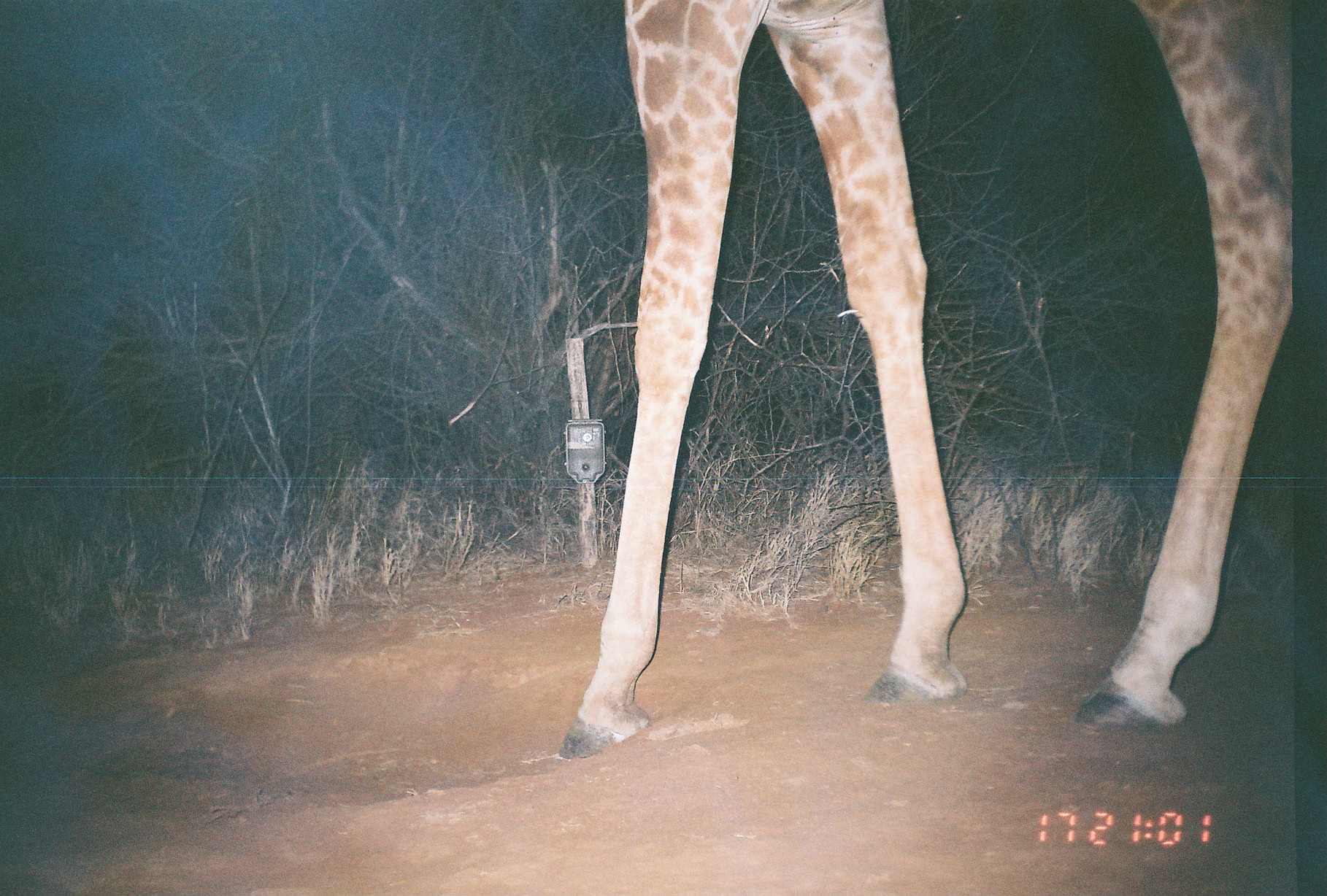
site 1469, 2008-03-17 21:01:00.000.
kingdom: Animalia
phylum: Chordata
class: Mammalia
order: Artiodactyla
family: Giraffidae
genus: Giraffa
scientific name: Giraffa camelopardalis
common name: giraffe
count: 1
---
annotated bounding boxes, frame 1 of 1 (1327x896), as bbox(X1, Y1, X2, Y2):
giraffa camelopardalis: bbox(556, 0, 1300, 762)